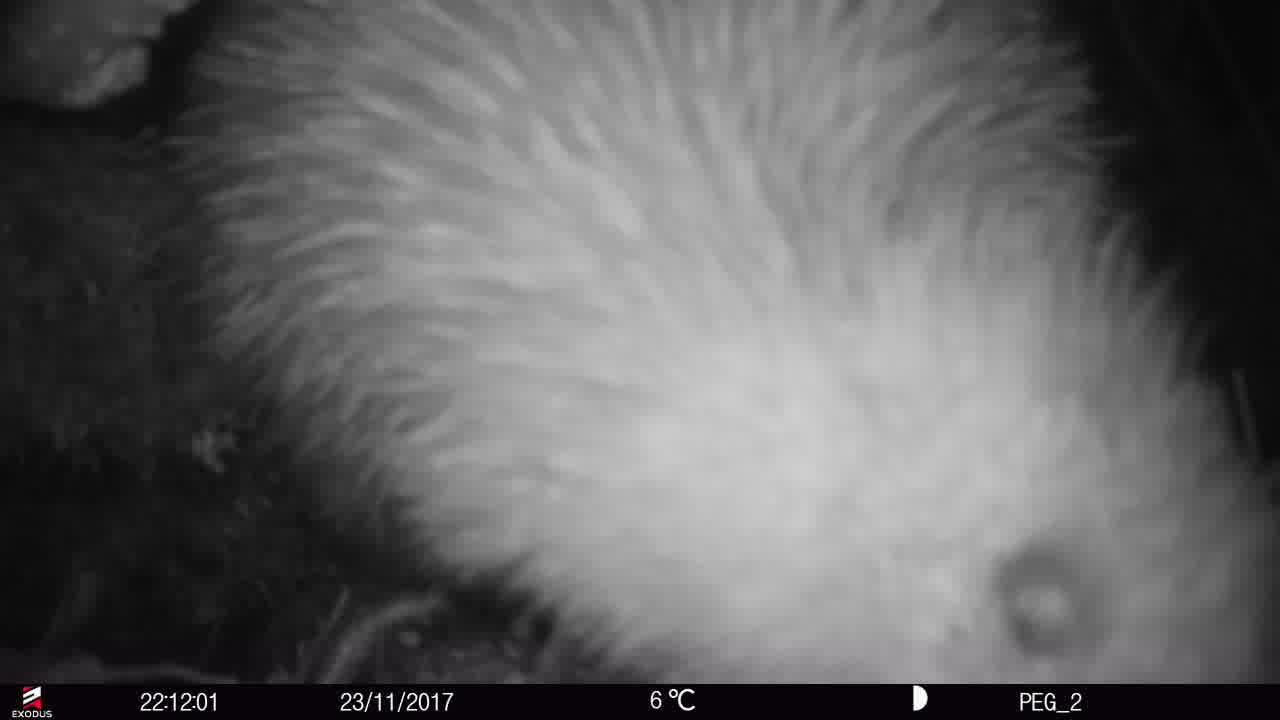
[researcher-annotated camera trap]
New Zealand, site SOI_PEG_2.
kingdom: Animalia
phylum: Chordata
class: Aves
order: Apterygiformes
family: Apterygidae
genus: Apteryx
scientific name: Apteryx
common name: kiwi